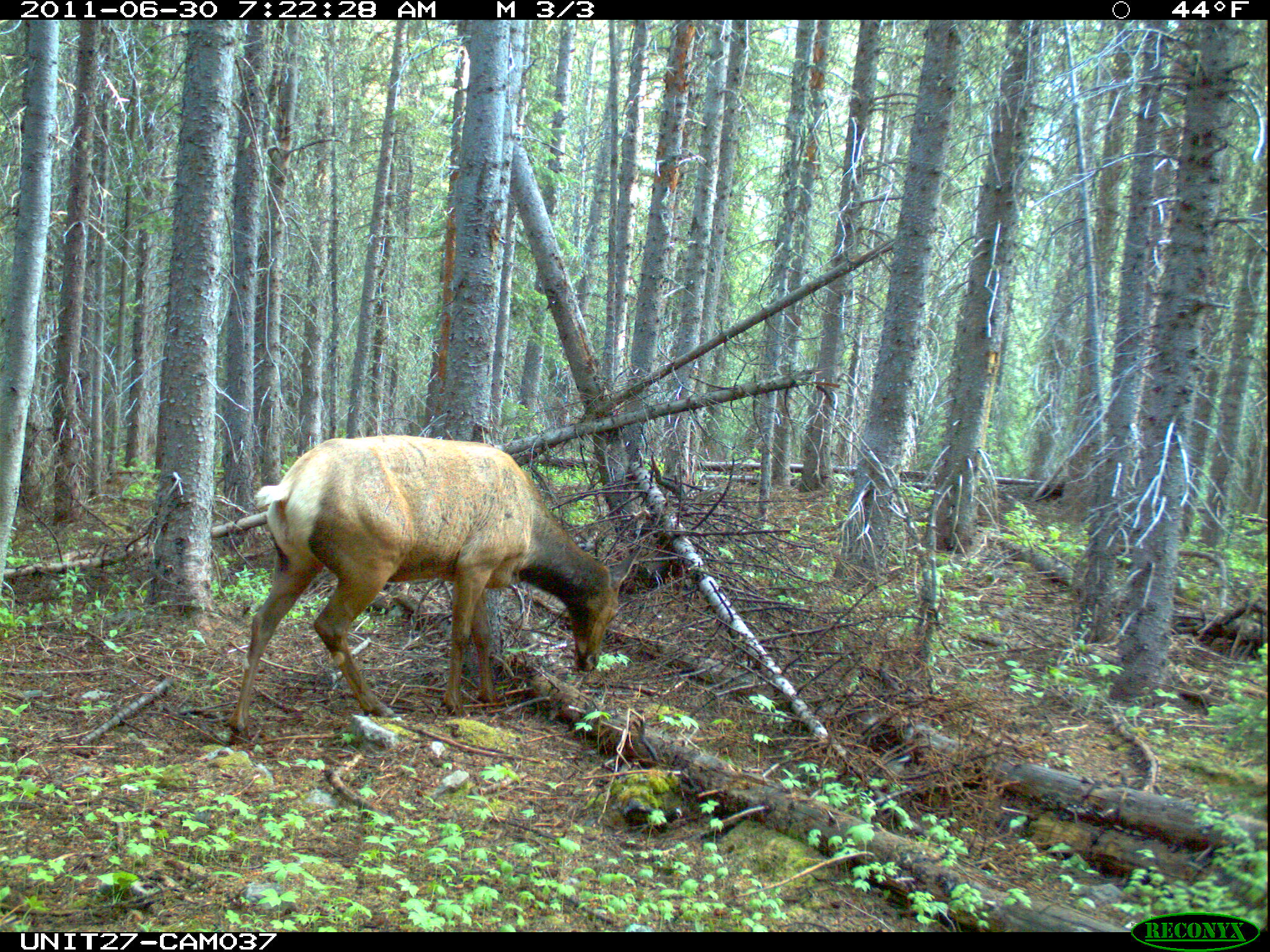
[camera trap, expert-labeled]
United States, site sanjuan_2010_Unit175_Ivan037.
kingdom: Animalia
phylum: Chordata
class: Mammalia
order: Artiodactyla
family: Cervidae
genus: Cervus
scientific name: Cervus elaphus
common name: red deer